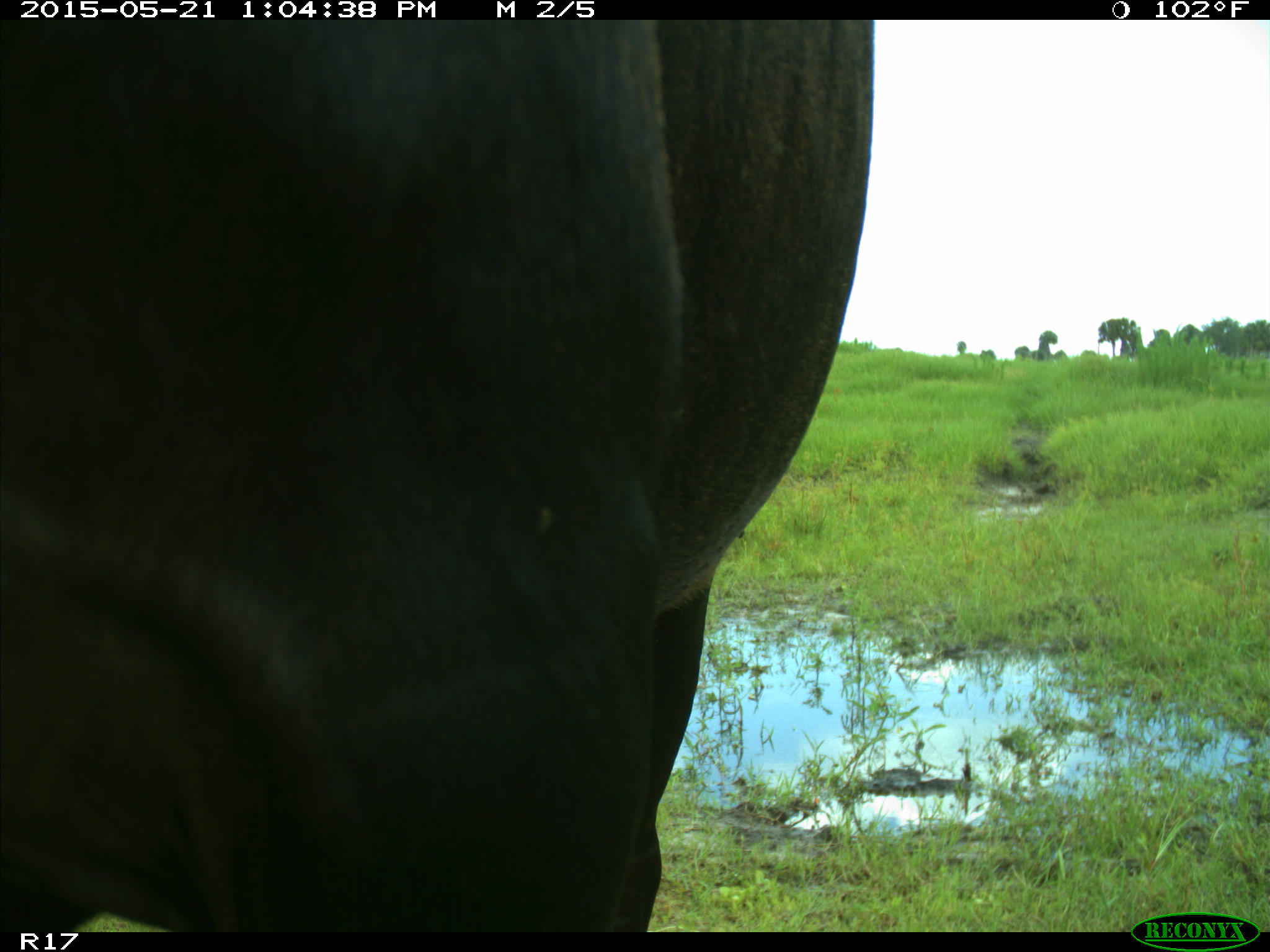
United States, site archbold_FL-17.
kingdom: Animalia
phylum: Chordata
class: Mammalia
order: Artiodactyla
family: Bovidae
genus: Bos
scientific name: Bos taurus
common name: domestic cow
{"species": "Bos taurus (domestic cow)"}